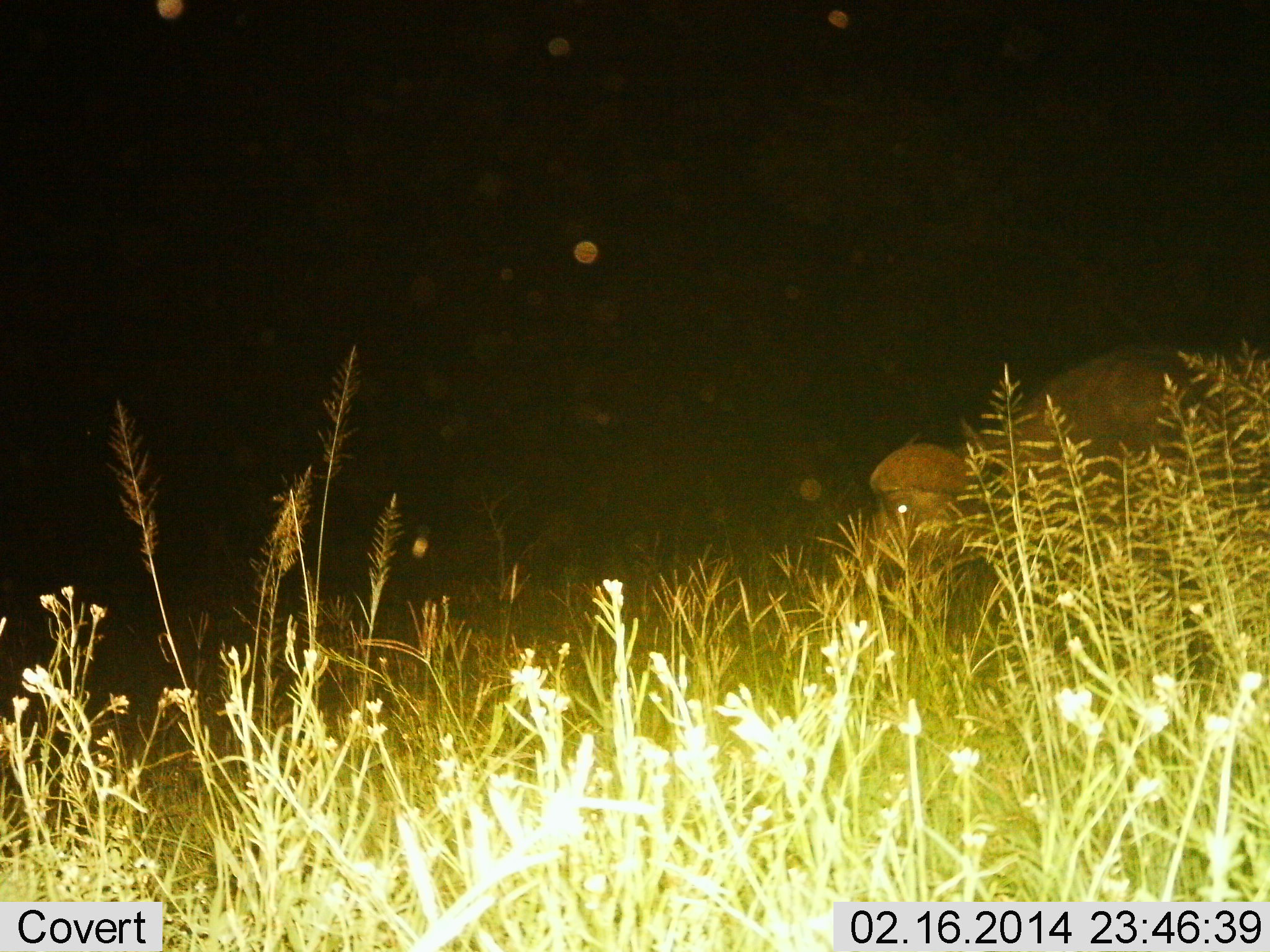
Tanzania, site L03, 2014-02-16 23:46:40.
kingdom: Animalia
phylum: Chordata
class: Mammalia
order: Artiodactyla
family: Bovidae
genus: Syncerus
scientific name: Syncerus caffer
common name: cape buffalo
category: buffalo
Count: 1.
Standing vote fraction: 64%.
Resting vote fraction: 0%.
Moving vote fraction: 27%.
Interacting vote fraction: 0%.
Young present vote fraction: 0%.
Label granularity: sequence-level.